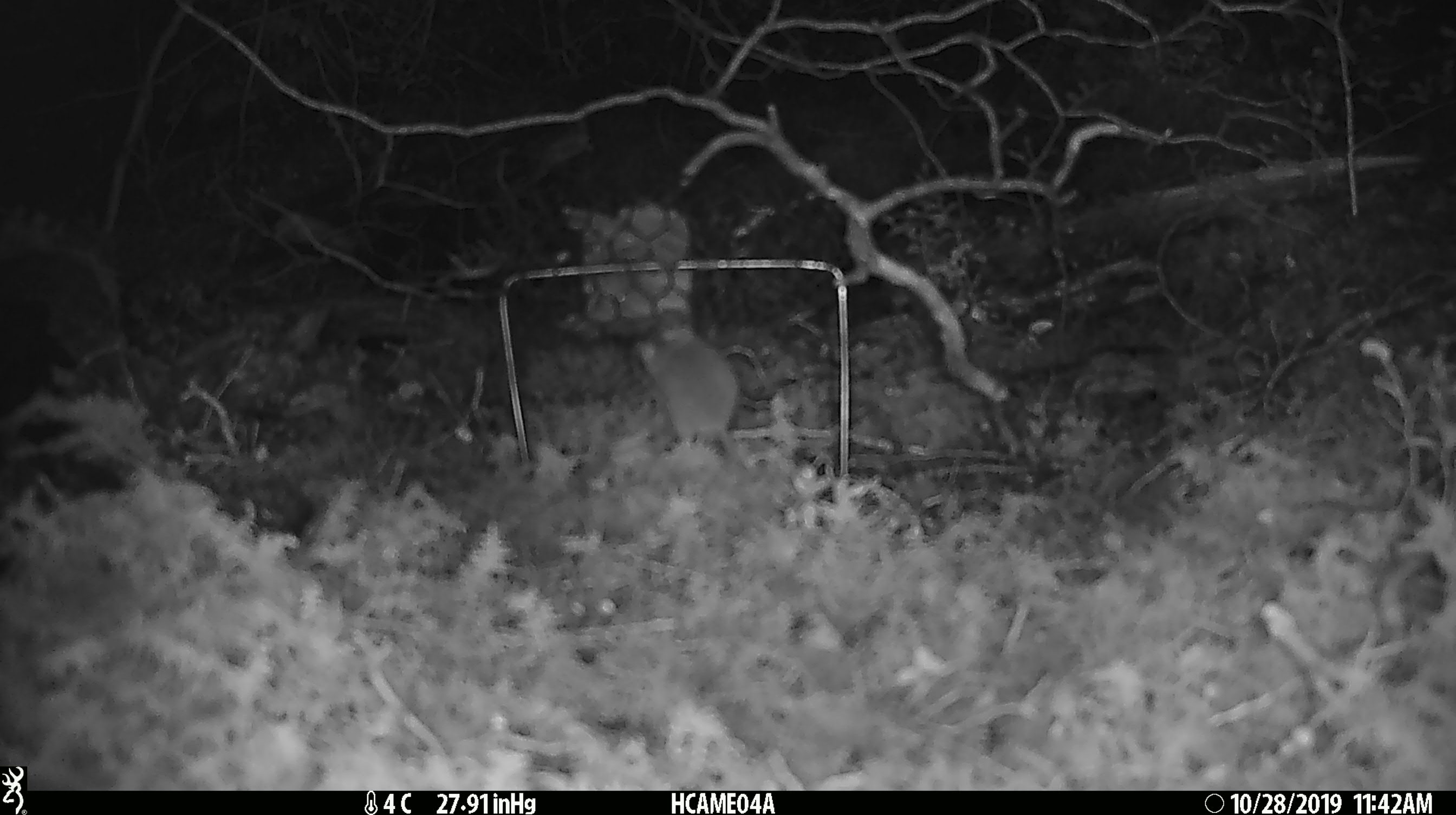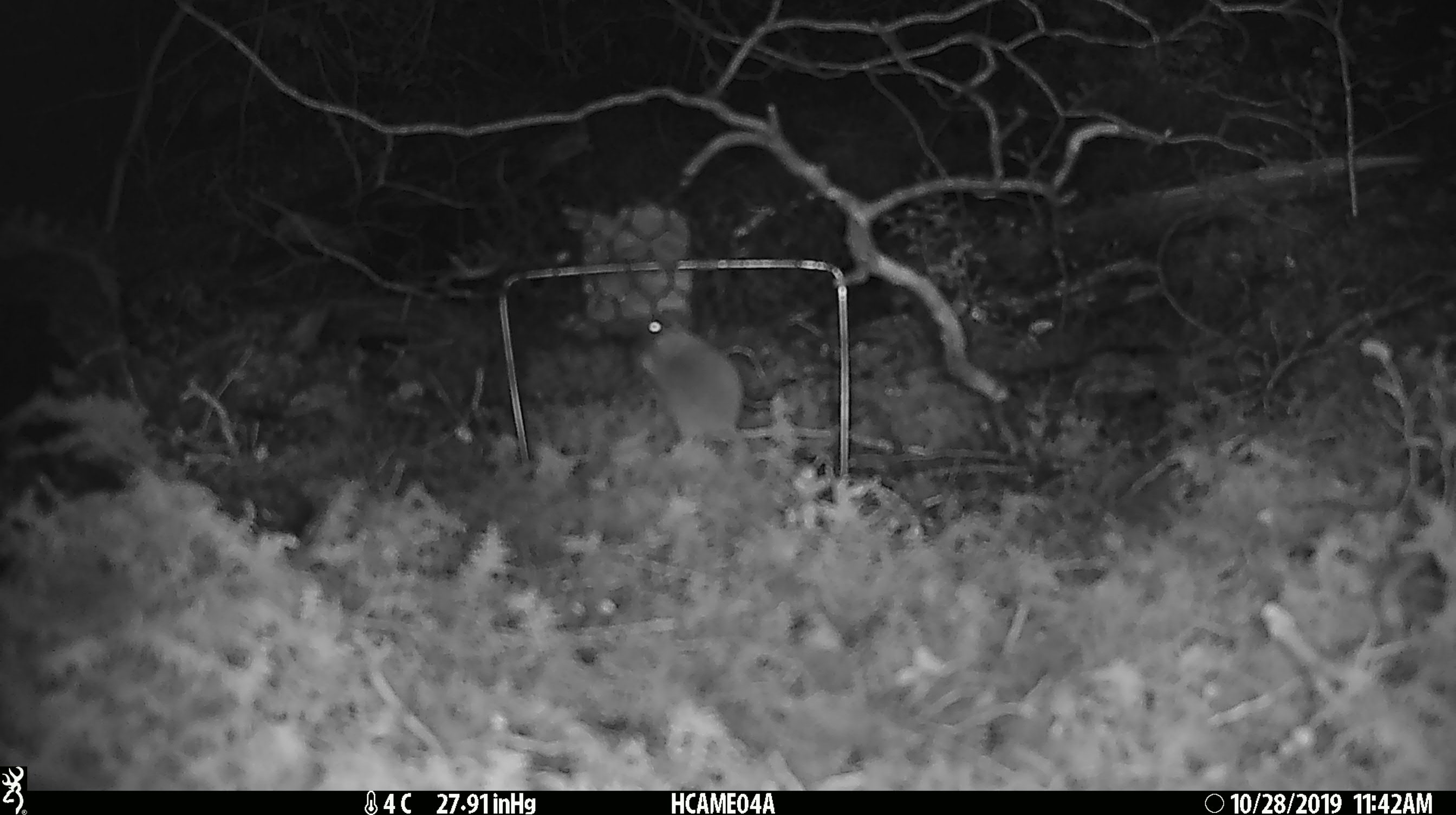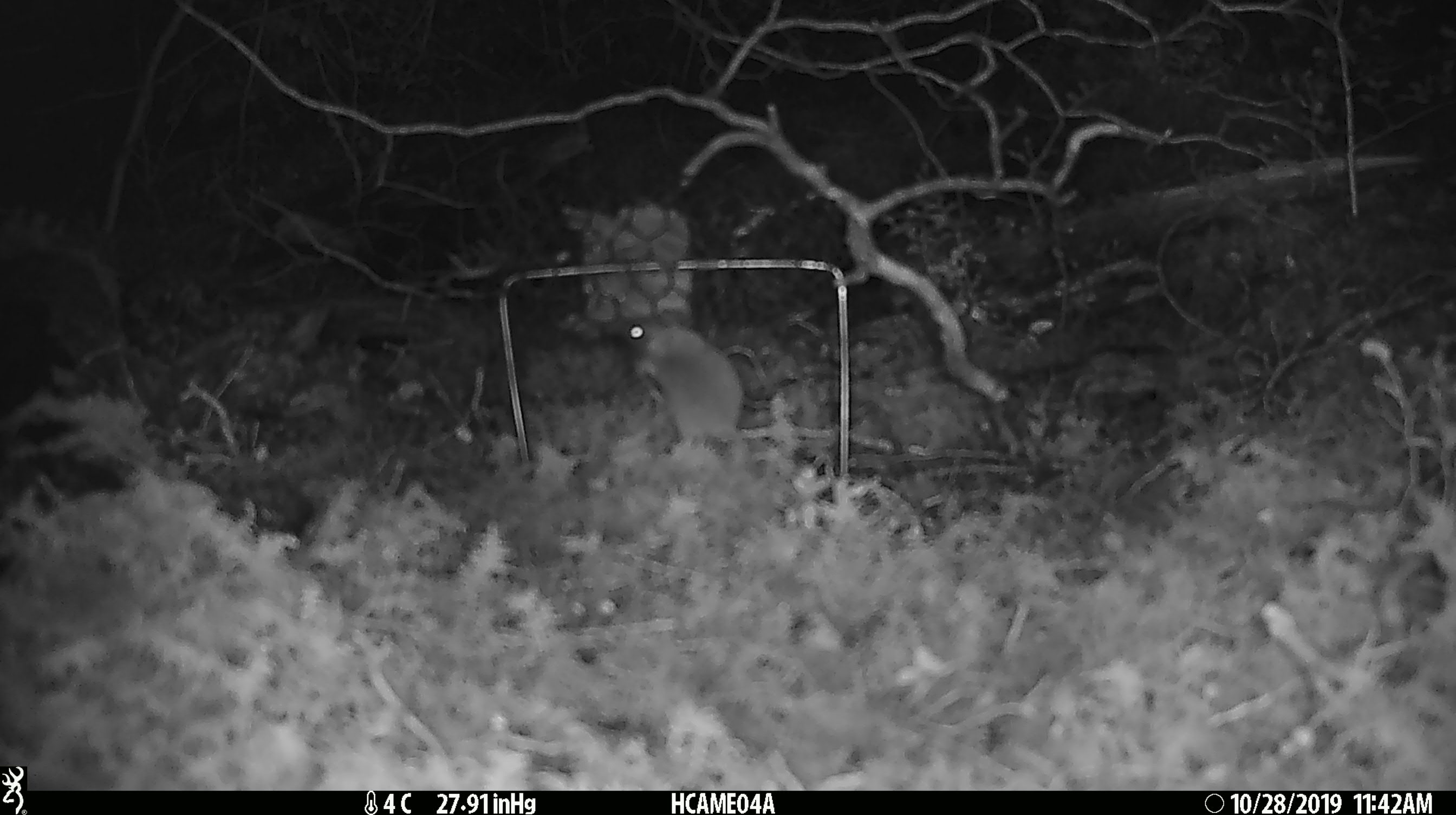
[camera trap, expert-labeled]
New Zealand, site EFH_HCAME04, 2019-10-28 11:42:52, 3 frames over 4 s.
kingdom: Animalia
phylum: Chordata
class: Mammalia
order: Rodentia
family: Muridae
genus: Mus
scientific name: Mus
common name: mouse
Mouse (Mus).